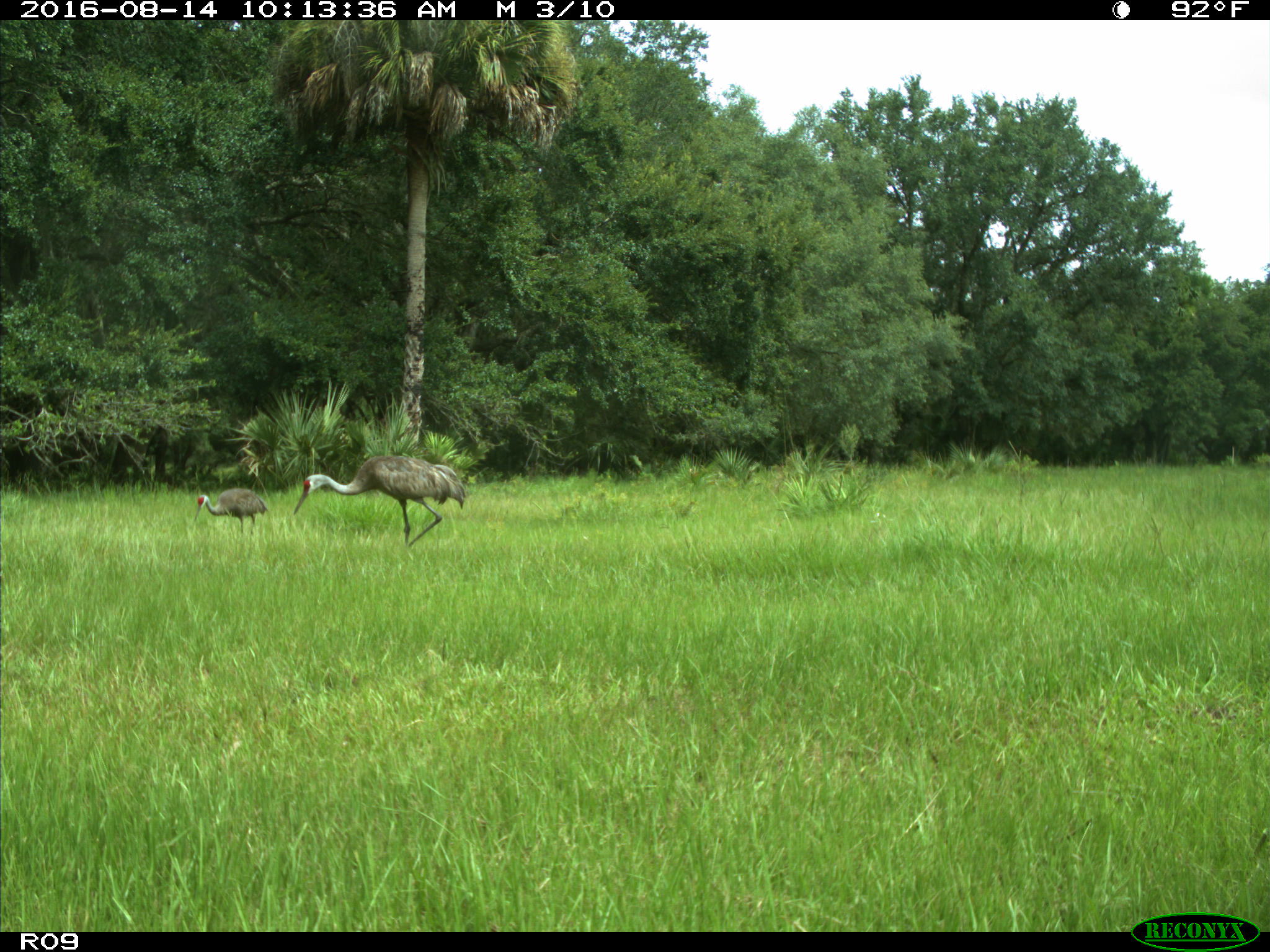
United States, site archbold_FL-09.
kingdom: Animalia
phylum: Chordata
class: Aves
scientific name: Aves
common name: birds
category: unidentified bird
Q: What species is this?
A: Unidentified bird (birds) (Aves).